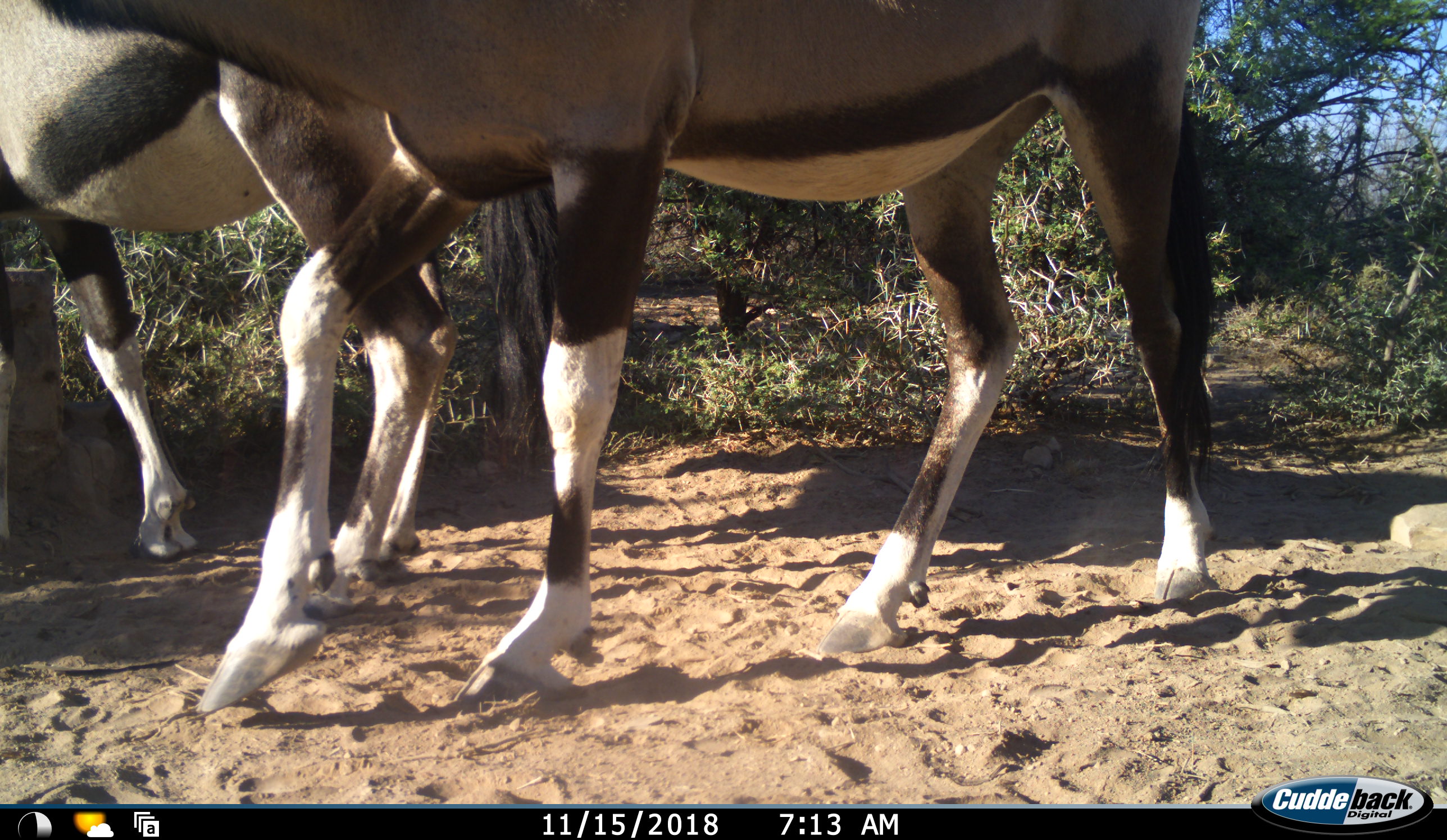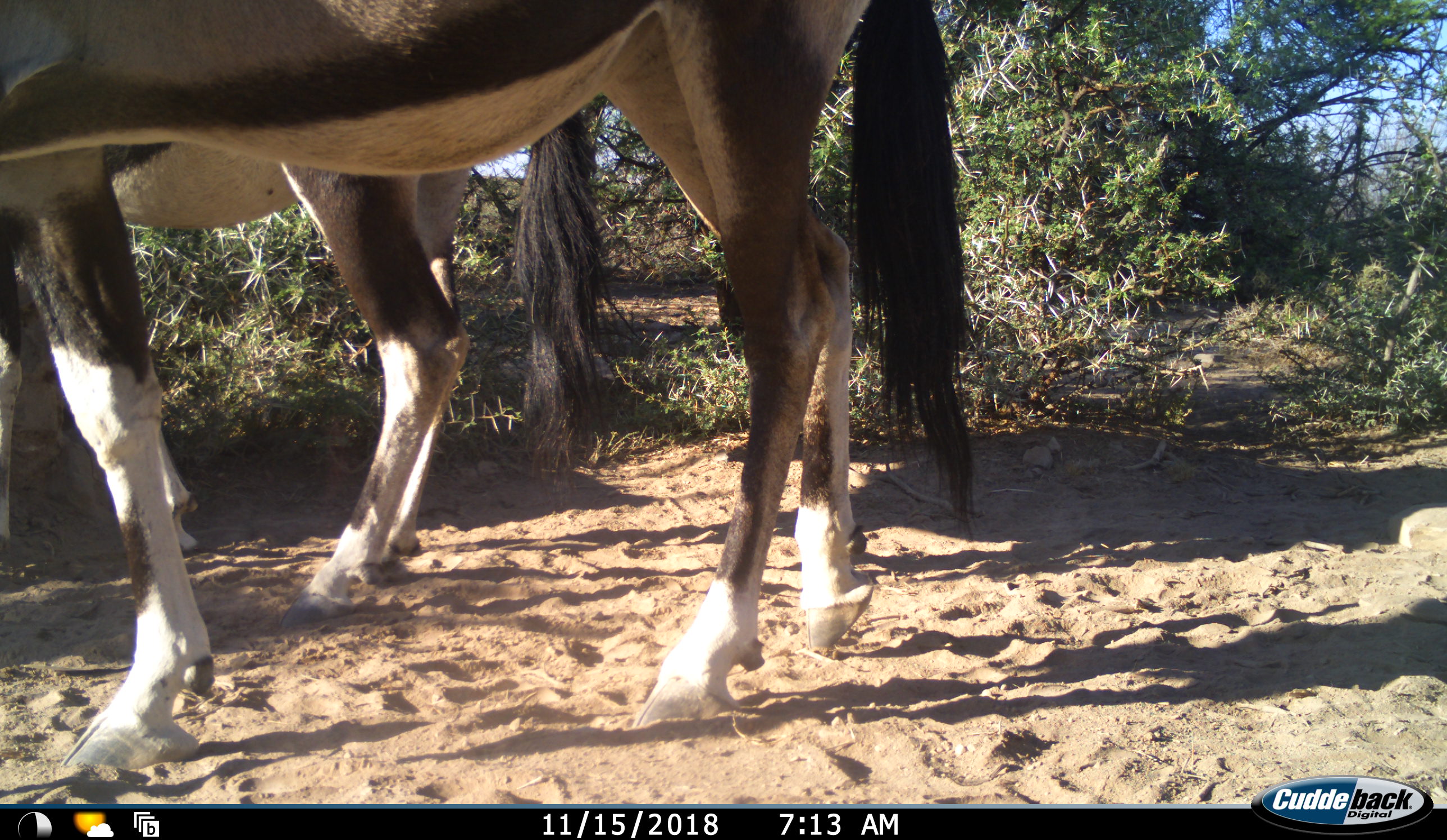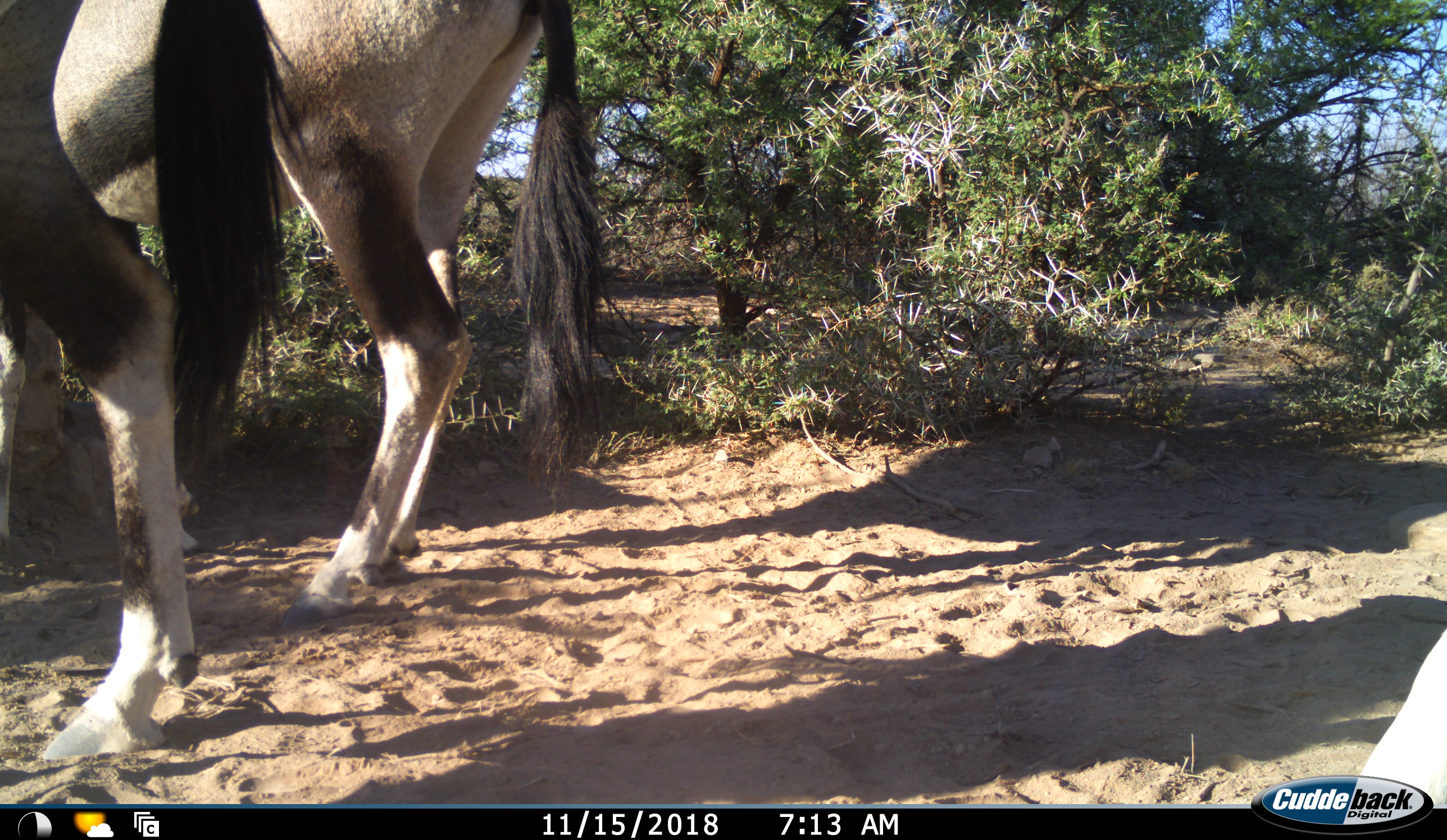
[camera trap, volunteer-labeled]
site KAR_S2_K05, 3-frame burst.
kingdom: Animalia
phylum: Chordata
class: Mammalia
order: Artiodactyla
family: Bovidae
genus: Oryx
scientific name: Oryx gazella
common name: gemsbok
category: oryx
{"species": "oryx (gemsbok) (Oryx gazella)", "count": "2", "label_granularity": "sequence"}